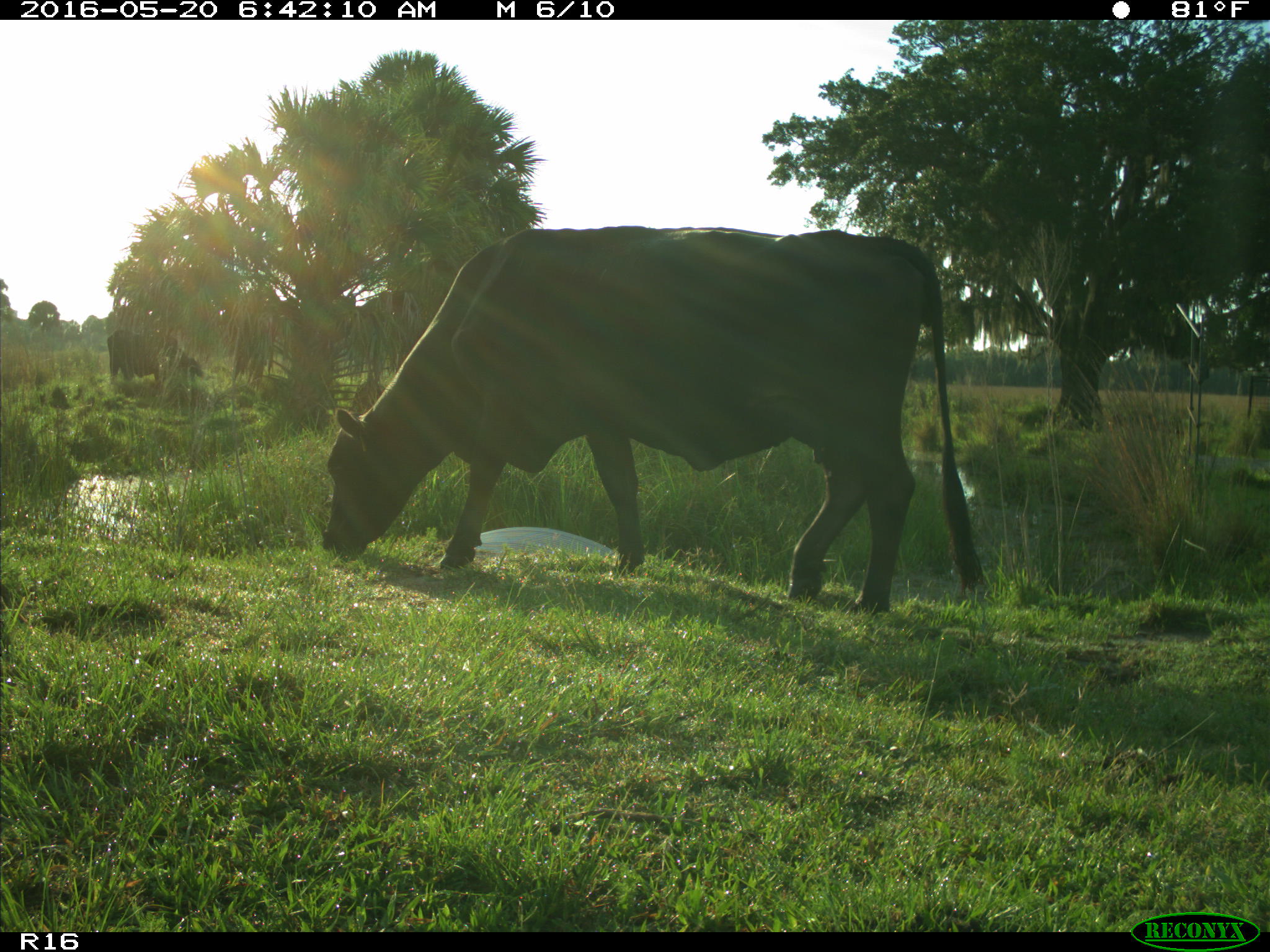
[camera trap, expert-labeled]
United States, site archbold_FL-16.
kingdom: Animalia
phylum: Chordata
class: Mammalia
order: Artiodactyla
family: Bovidae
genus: Bos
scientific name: Bos taurus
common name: domestic cow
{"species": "Bos taurus (domestic cow)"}